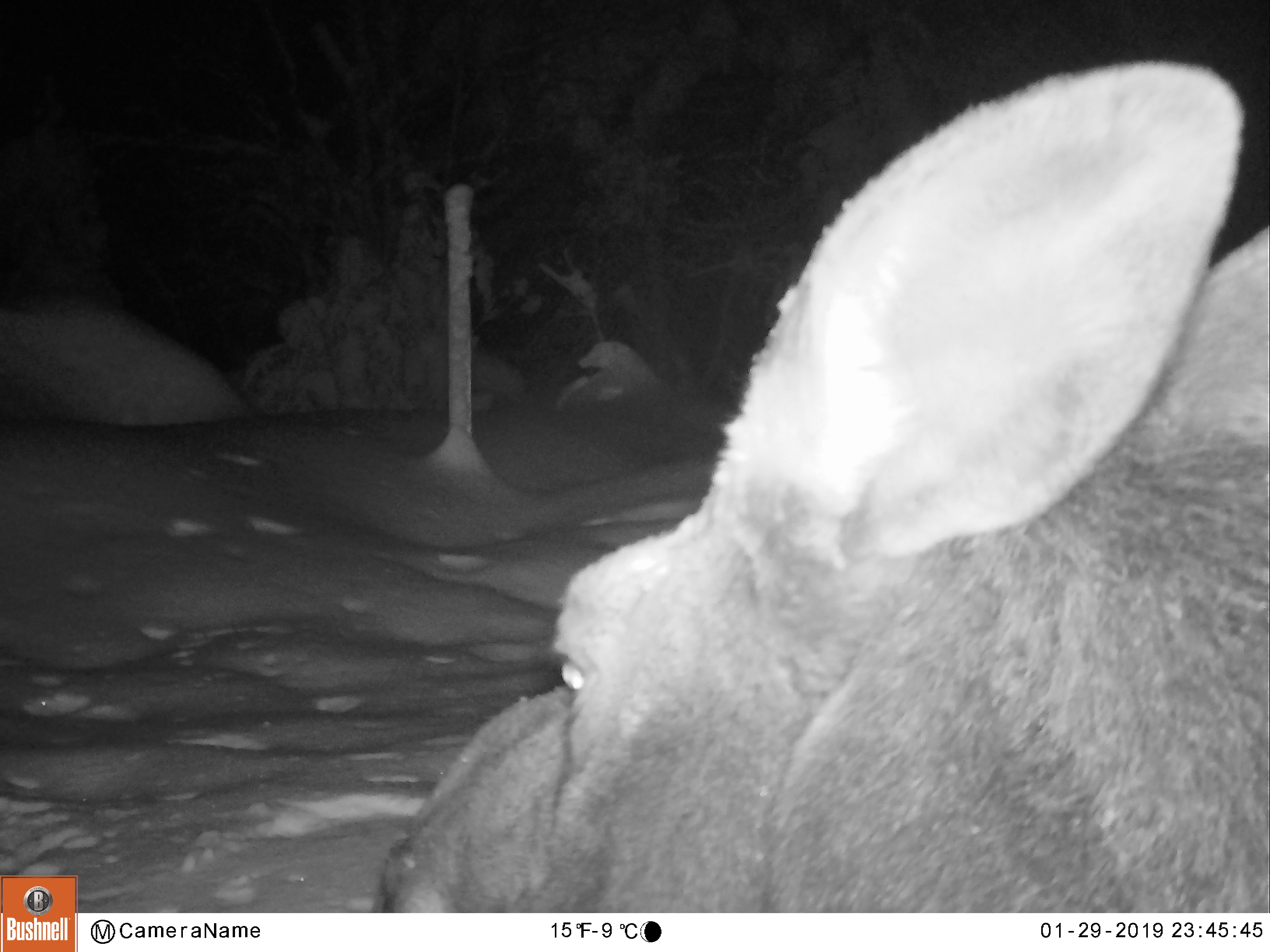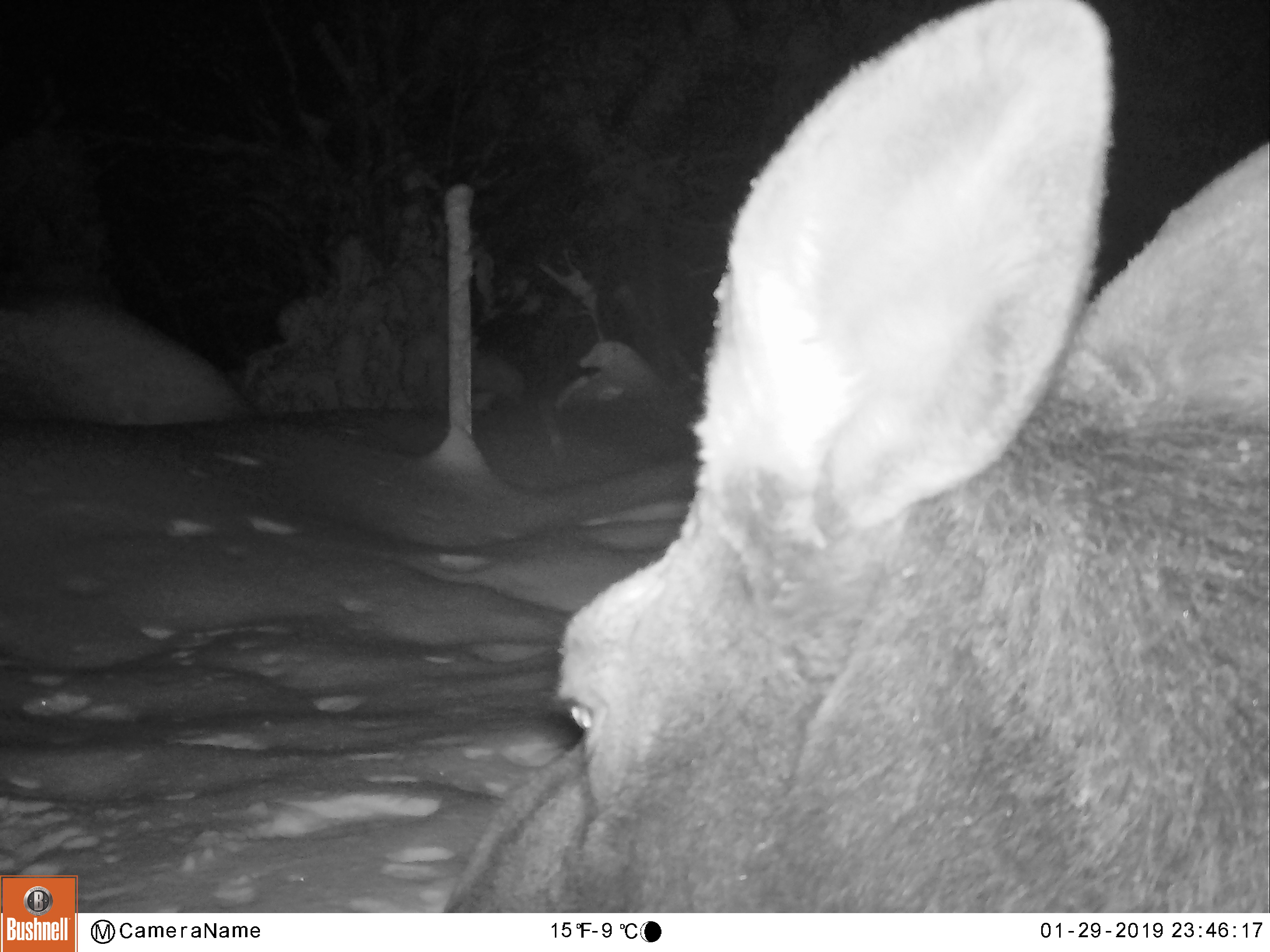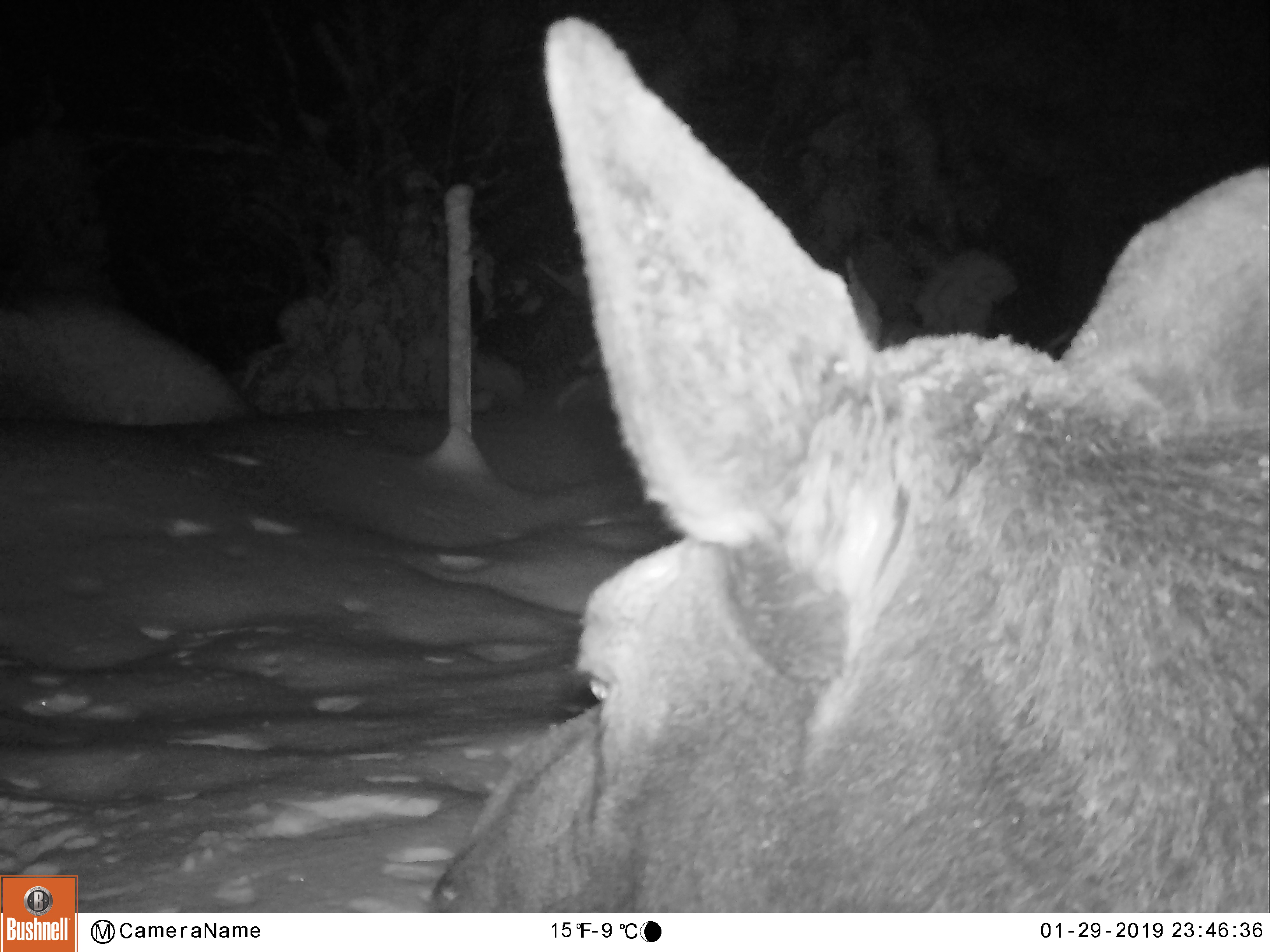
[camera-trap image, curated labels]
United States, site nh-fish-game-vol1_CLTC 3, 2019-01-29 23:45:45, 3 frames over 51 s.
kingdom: Animalia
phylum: Chordata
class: Mammalia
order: Artiodactyla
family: Cervidae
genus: Alces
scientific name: Alces alces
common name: moose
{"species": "moose (Alces alces)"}